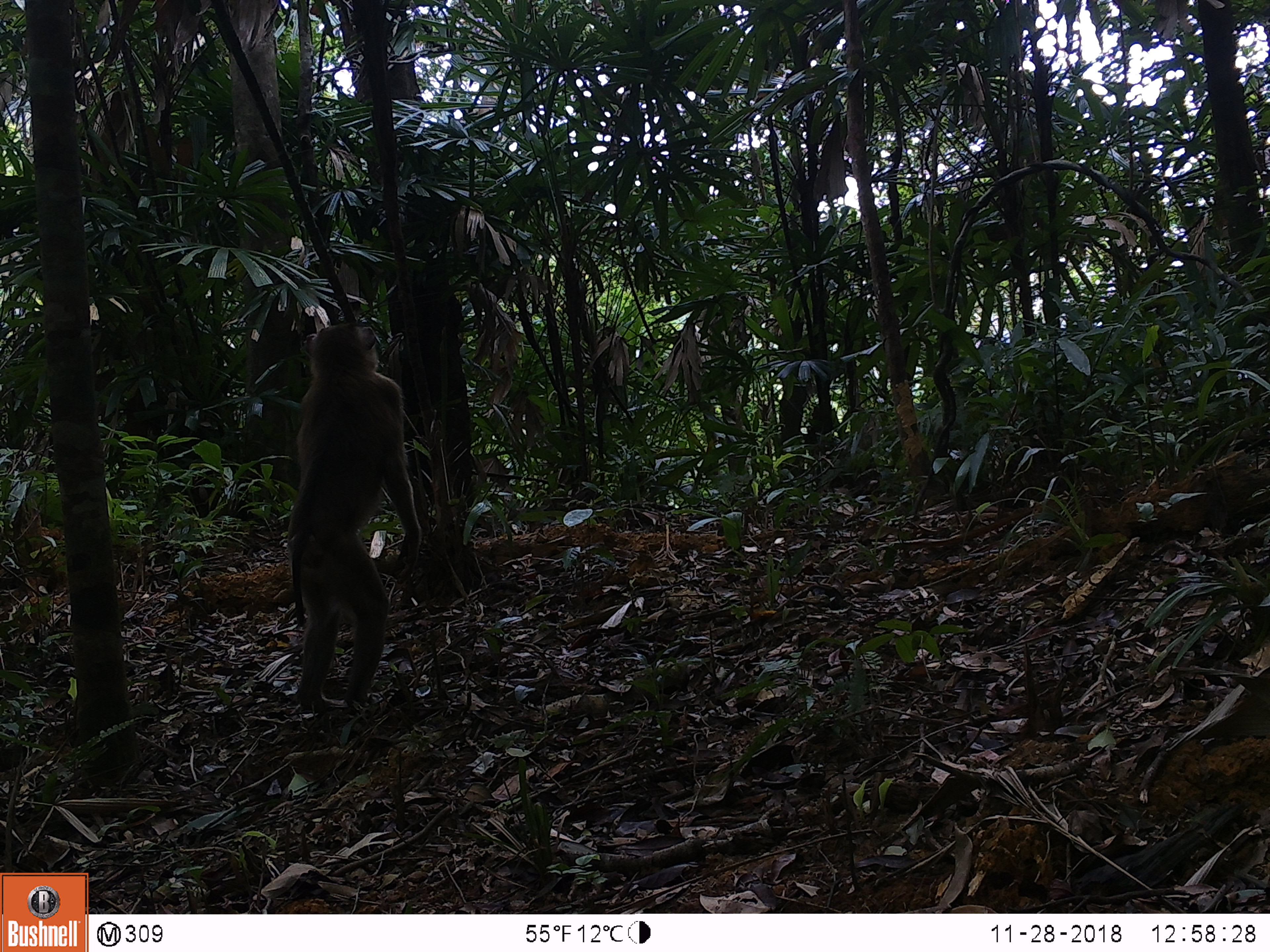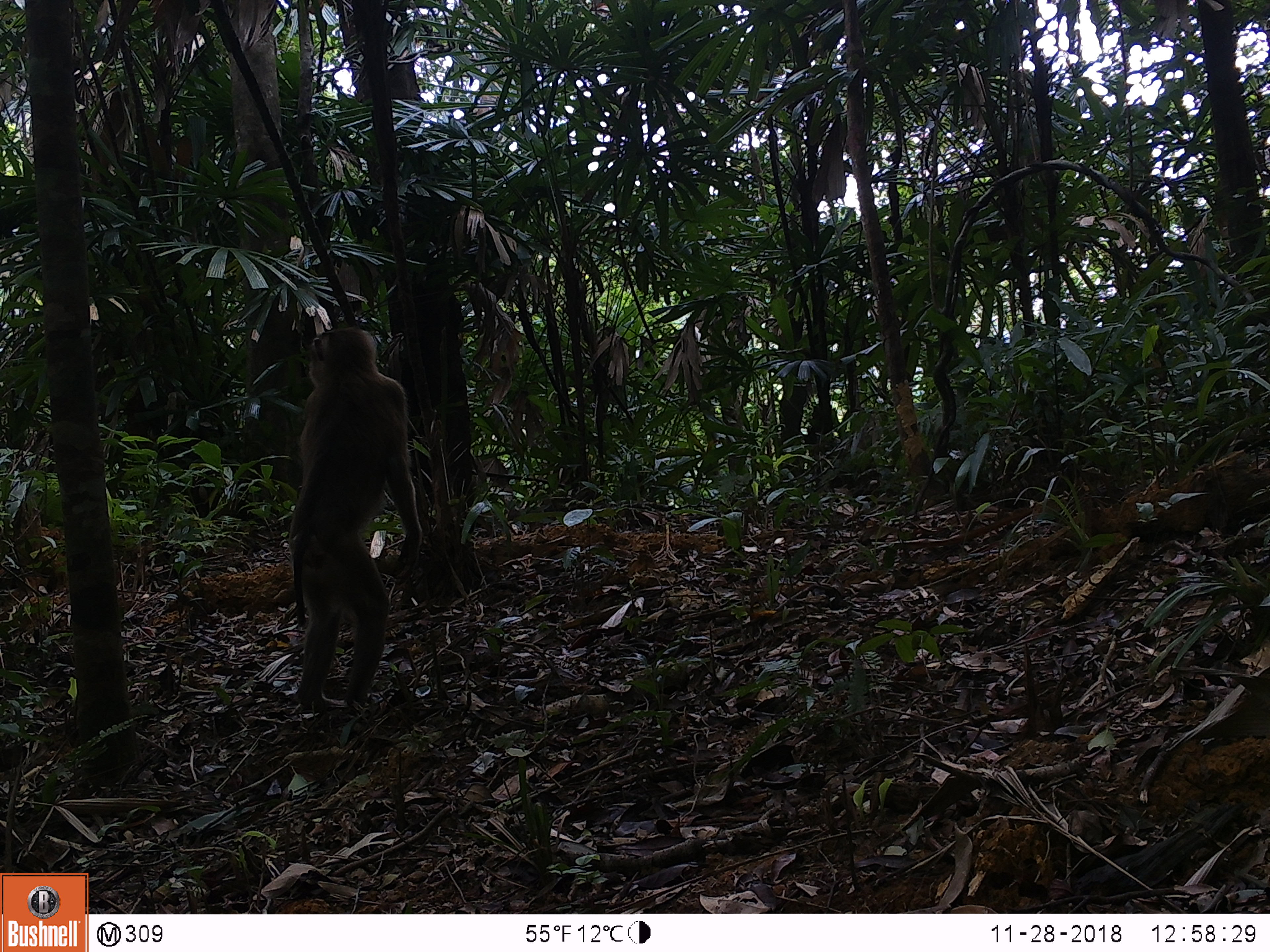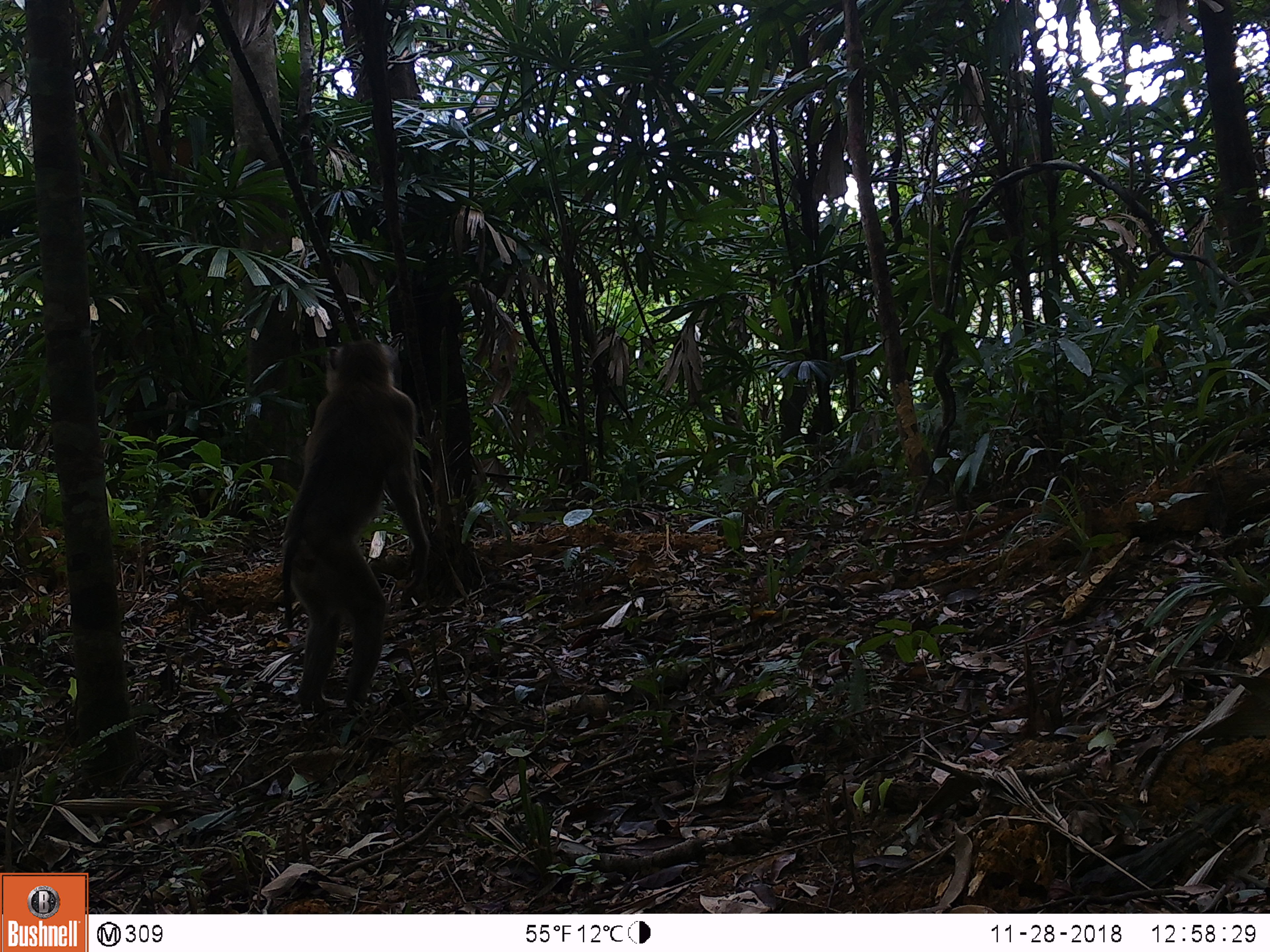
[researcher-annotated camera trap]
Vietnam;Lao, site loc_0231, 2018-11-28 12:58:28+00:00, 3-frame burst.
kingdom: Animalia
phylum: Chordata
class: Mammalia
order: Primates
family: Cercopithecidae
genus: Macaca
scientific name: Macaca nemestrina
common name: pig-tailed macaque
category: pig tailed macaque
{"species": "pig tailed macaque (pig-tailed macaque) (Macaca nemestrina)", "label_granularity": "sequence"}